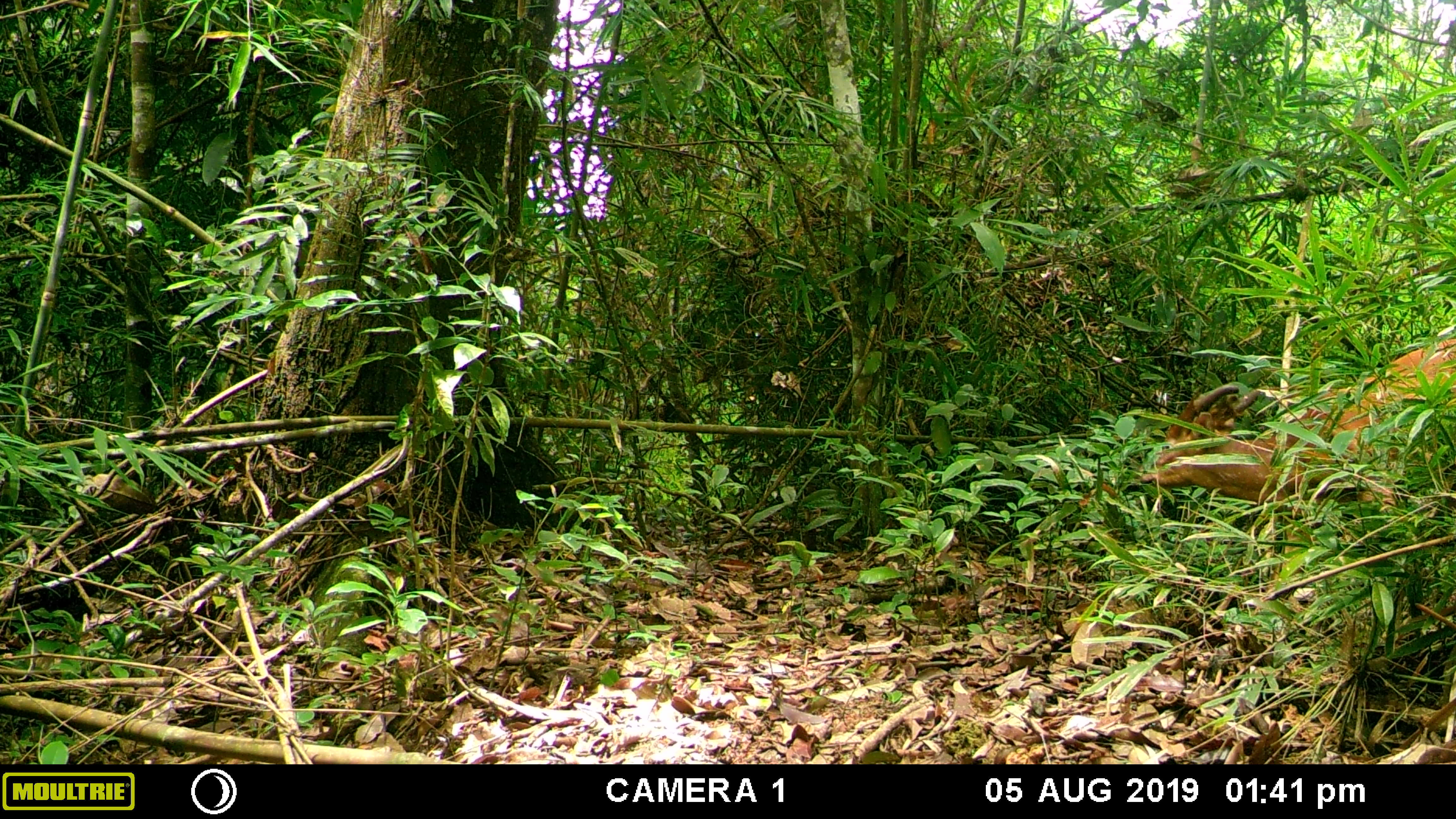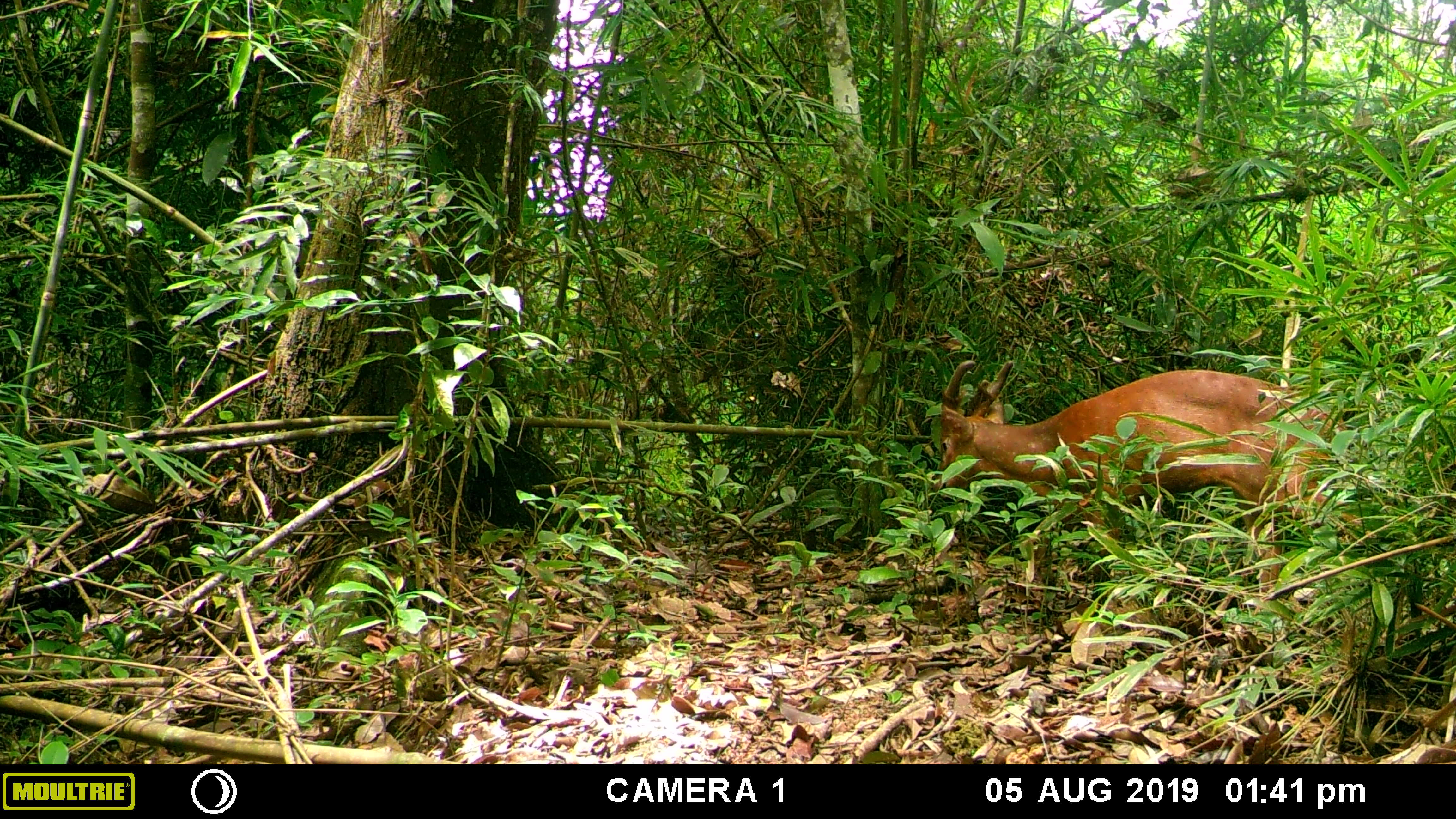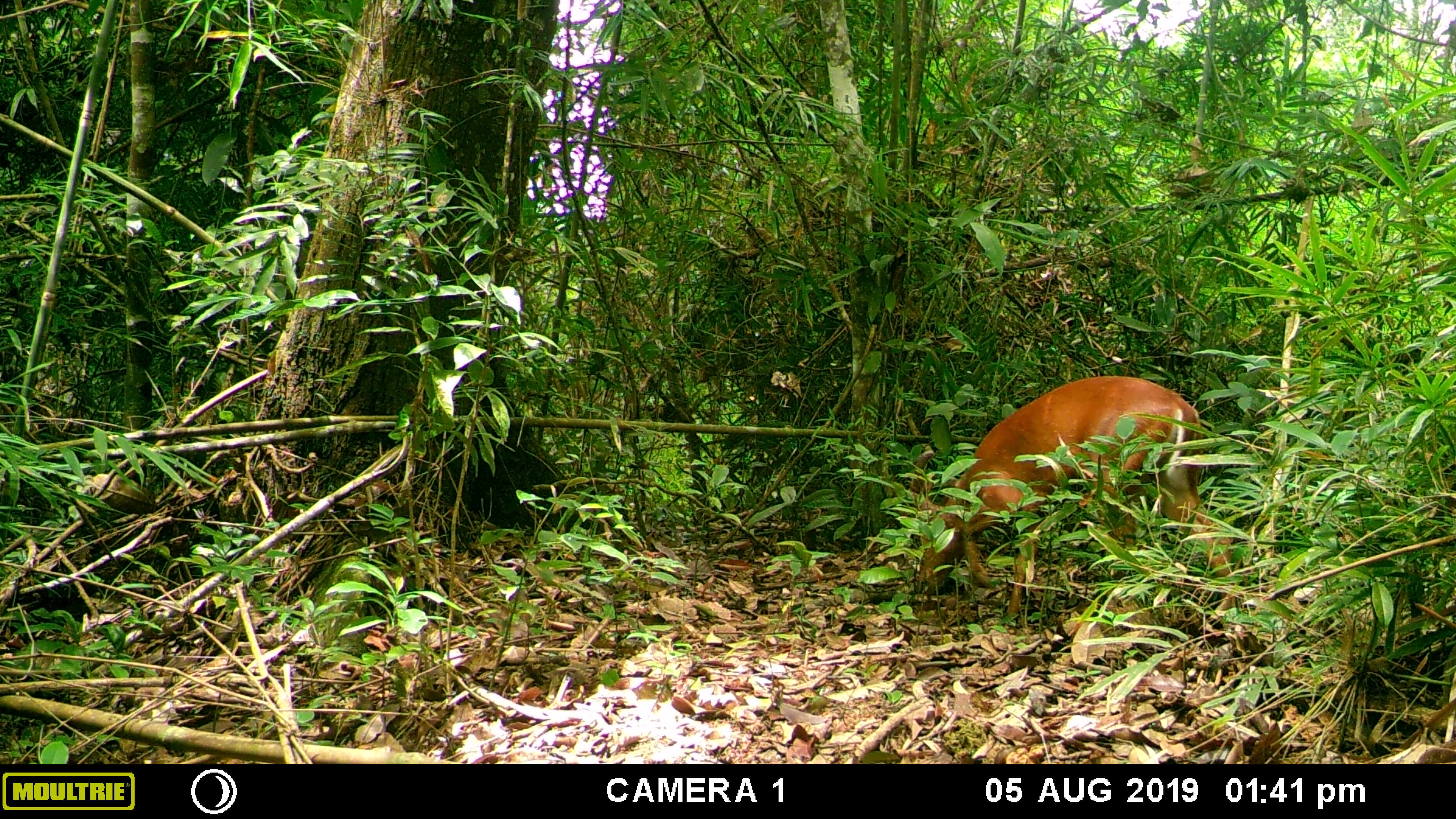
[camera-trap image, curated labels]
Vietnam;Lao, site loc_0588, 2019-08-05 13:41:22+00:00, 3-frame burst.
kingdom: Animalia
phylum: Chordata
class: Mammalia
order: Artiodactyla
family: Cervidae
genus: Muntiacus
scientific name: Muntiacus muntjak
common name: red muntjac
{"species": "red muntjac (Muntiacus muntjak)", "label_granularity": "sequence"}